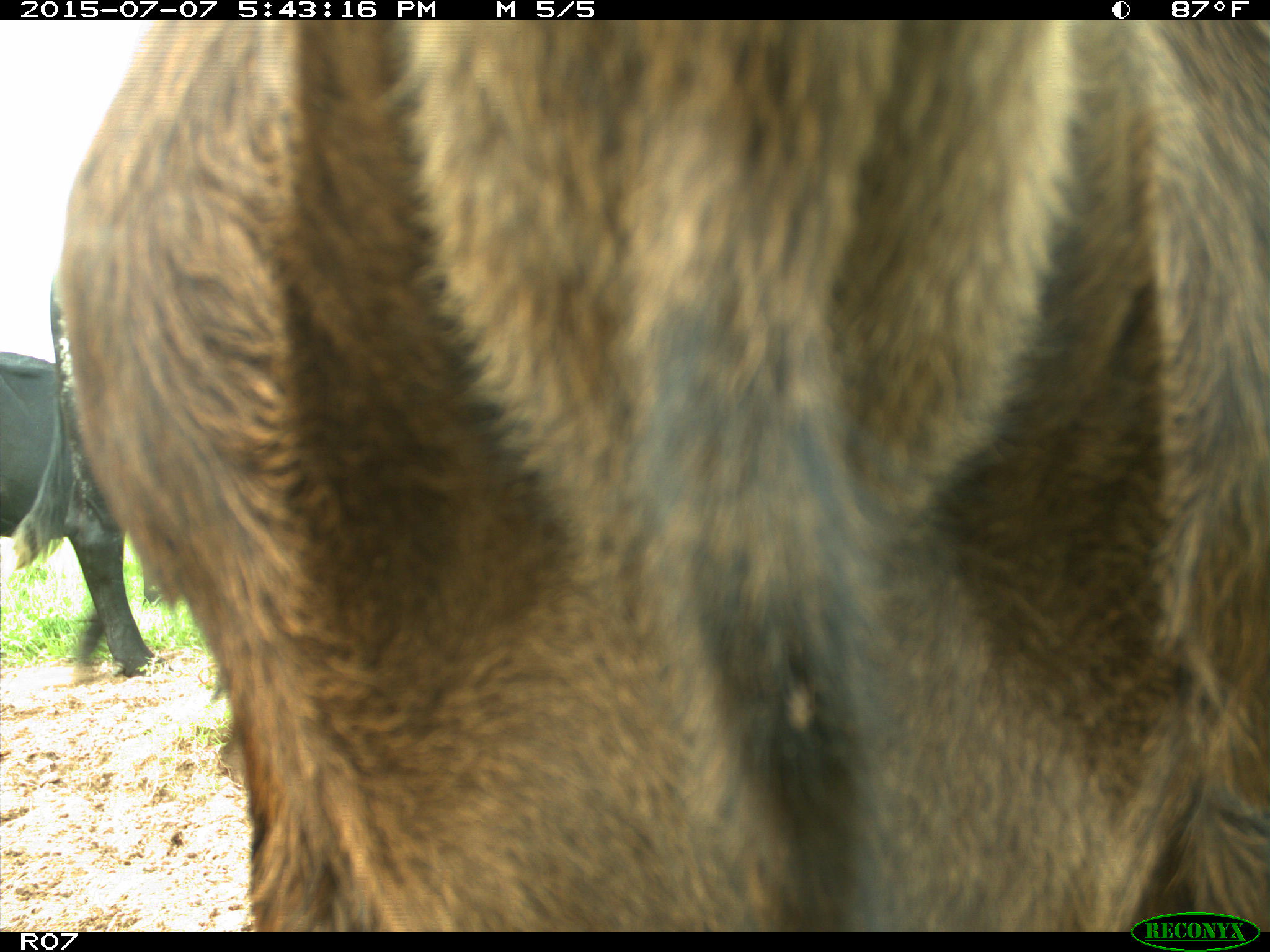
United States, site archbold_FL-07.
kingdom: Animalia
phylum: Chordata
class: Mammalia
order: Artiodactyla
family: Bovidae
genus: Bos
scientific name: Bos taurus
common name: domestic cow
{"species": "Bos taurus (domestic cow)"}